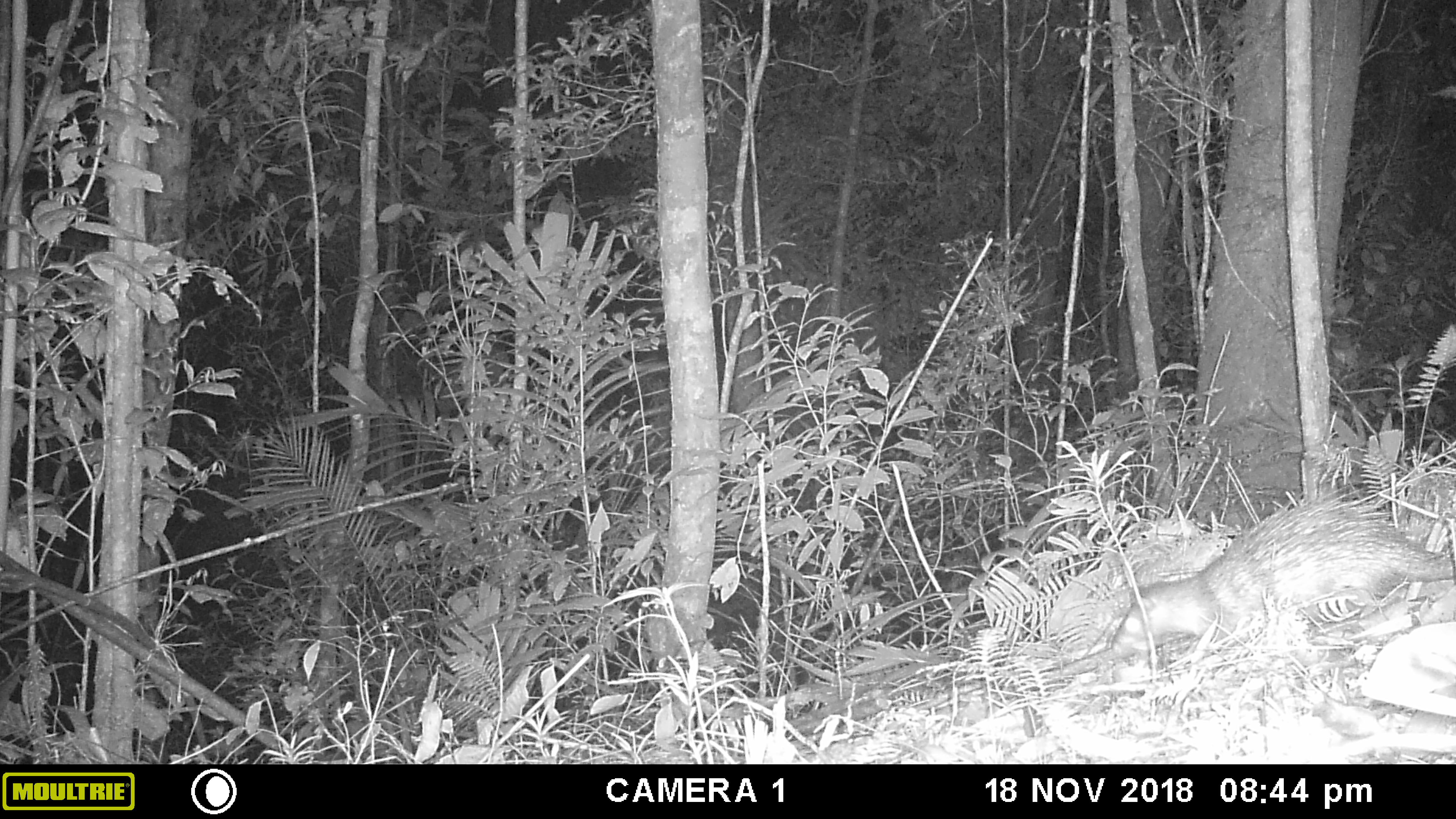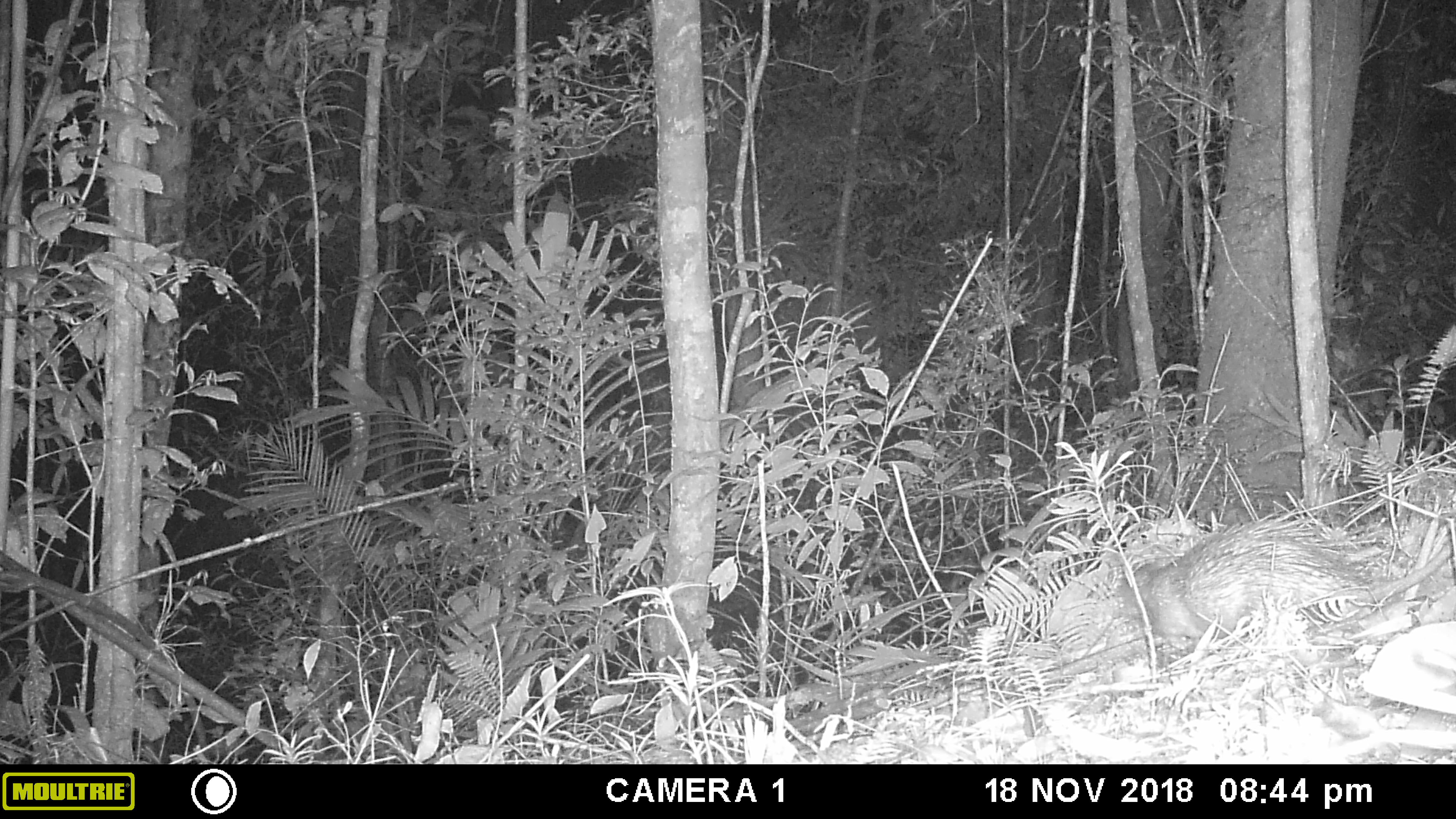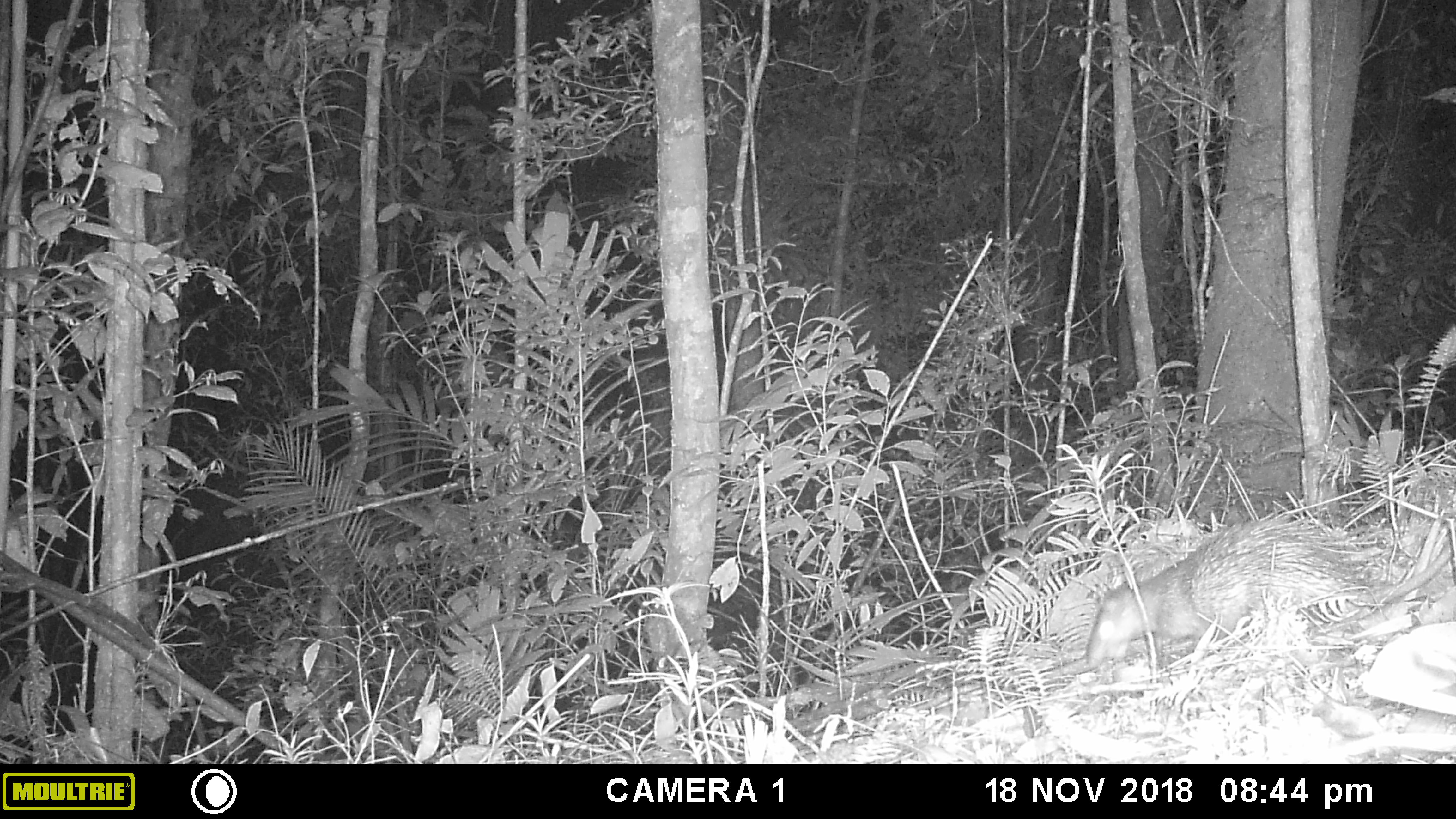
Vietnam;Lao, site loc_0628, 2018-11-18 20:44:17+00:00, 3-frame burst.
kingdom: Animalia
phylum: Chordata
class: Mammalia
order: Rodentia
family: Hystricidae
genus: Atherurus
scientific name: Atherurus macrourus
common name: asiatic brush-tailed porcupine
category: asiatic brush tailed porcupine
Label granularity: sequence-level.